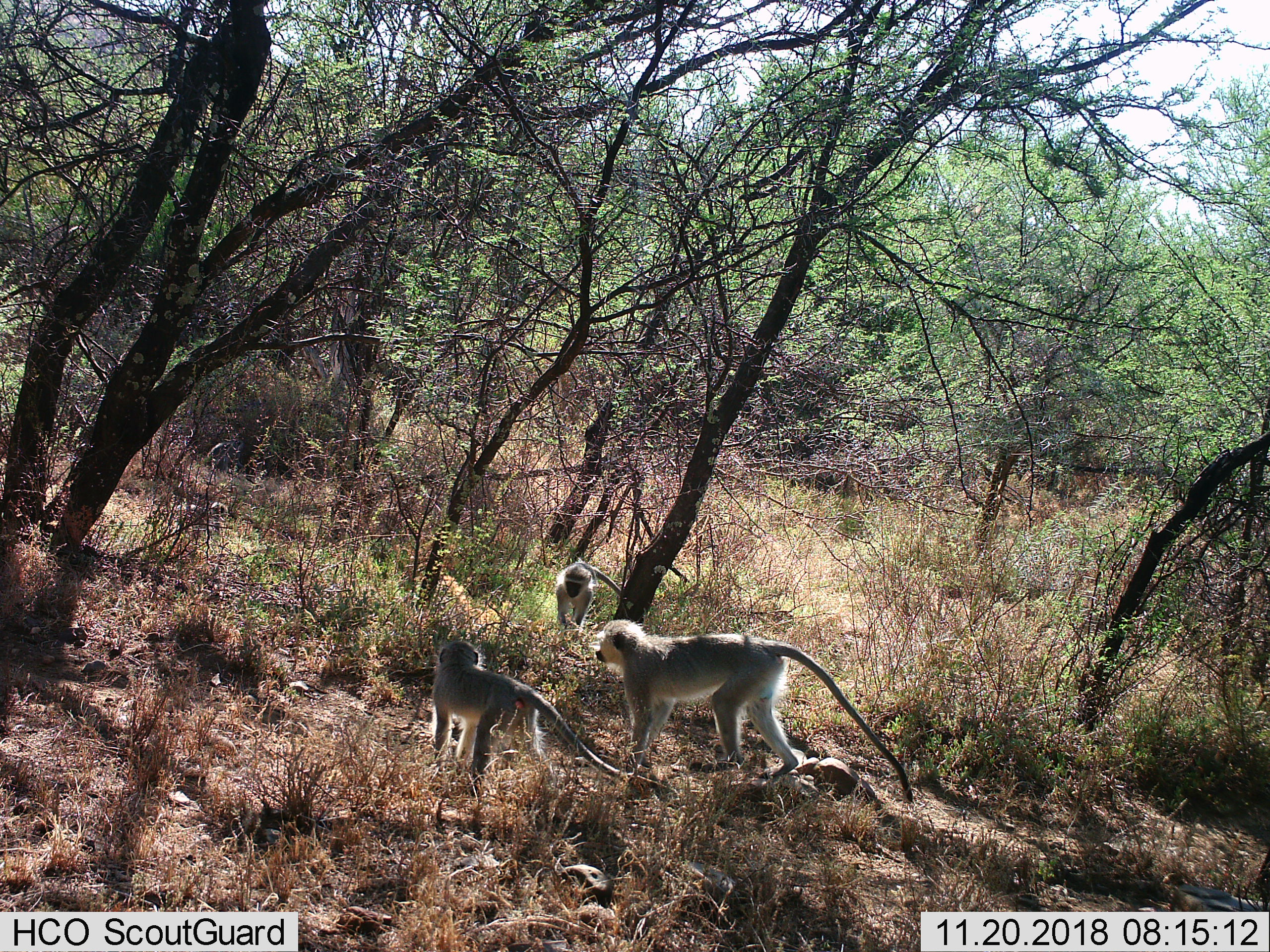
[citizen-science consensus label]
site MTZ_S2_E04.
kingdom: Animalia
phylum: Chordata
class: Mammalia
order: Primates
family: Cercopithecidae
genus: Chlorocebus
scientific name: Chlorocebus pygerythrus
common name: vervet monkey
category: monkeyvervet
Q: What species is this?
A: Monkeyvervet (vervet monkey) (Chlorocebus pygerythrus).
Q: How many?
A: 3.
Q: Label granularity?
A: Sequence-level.